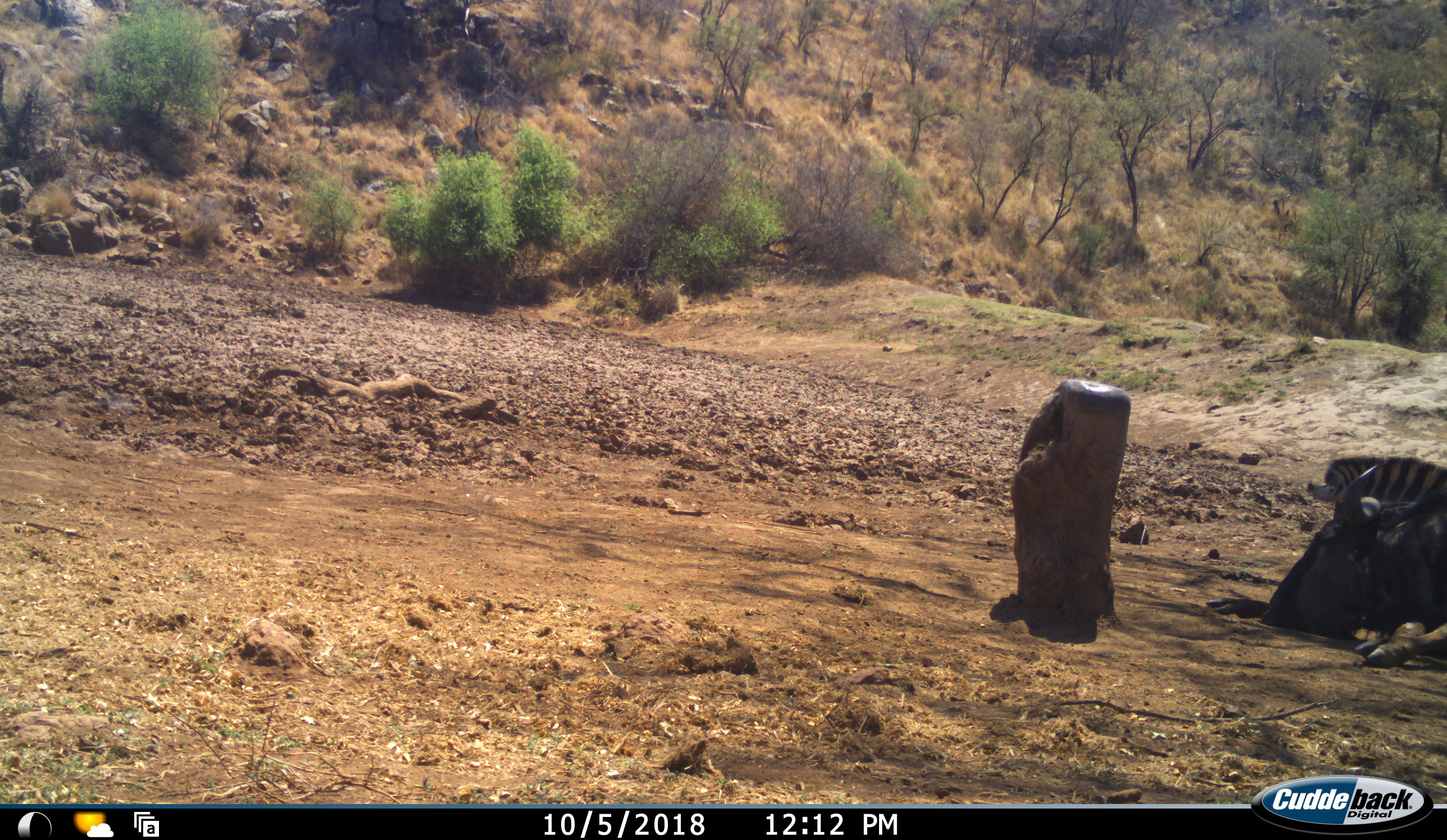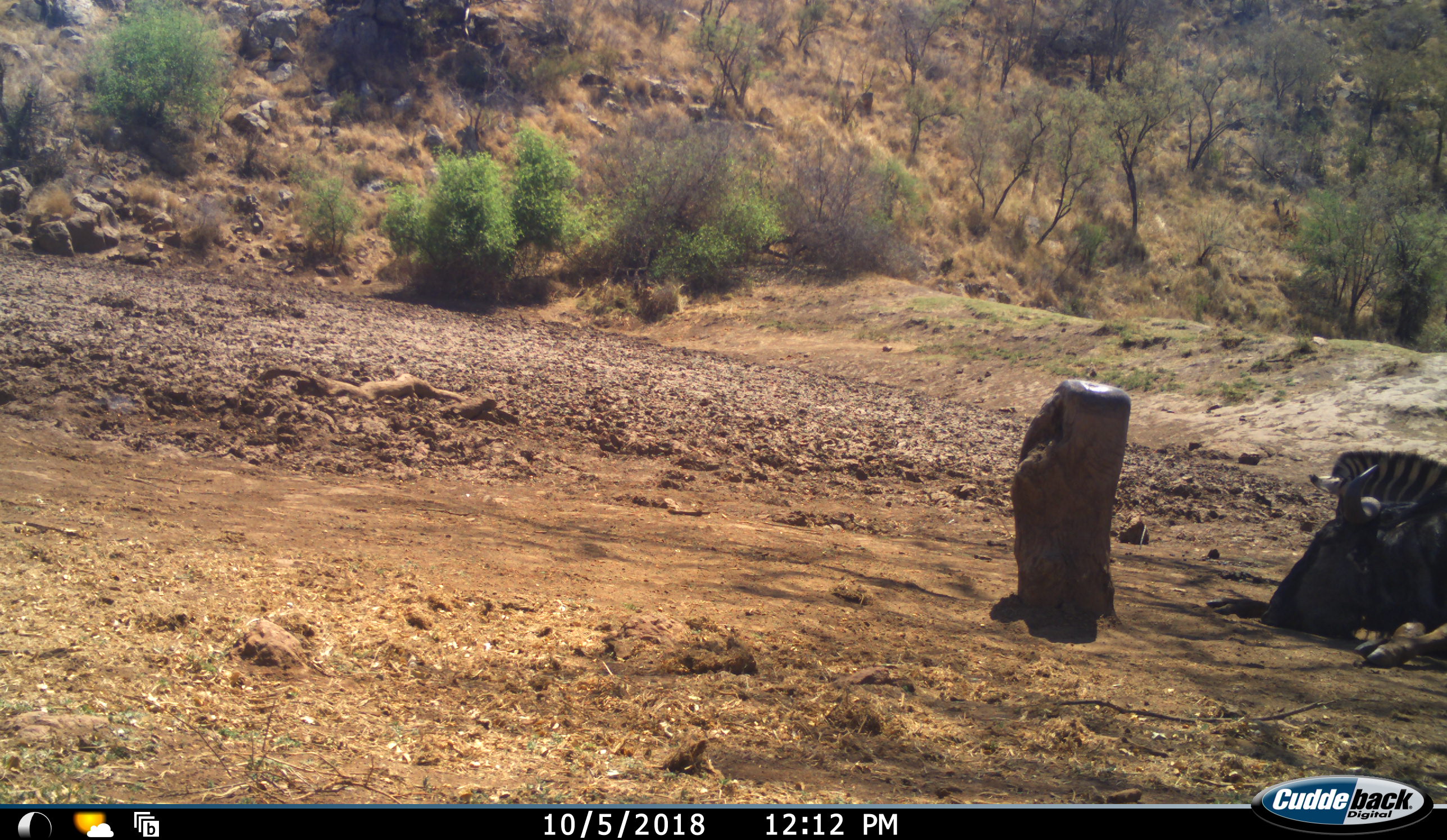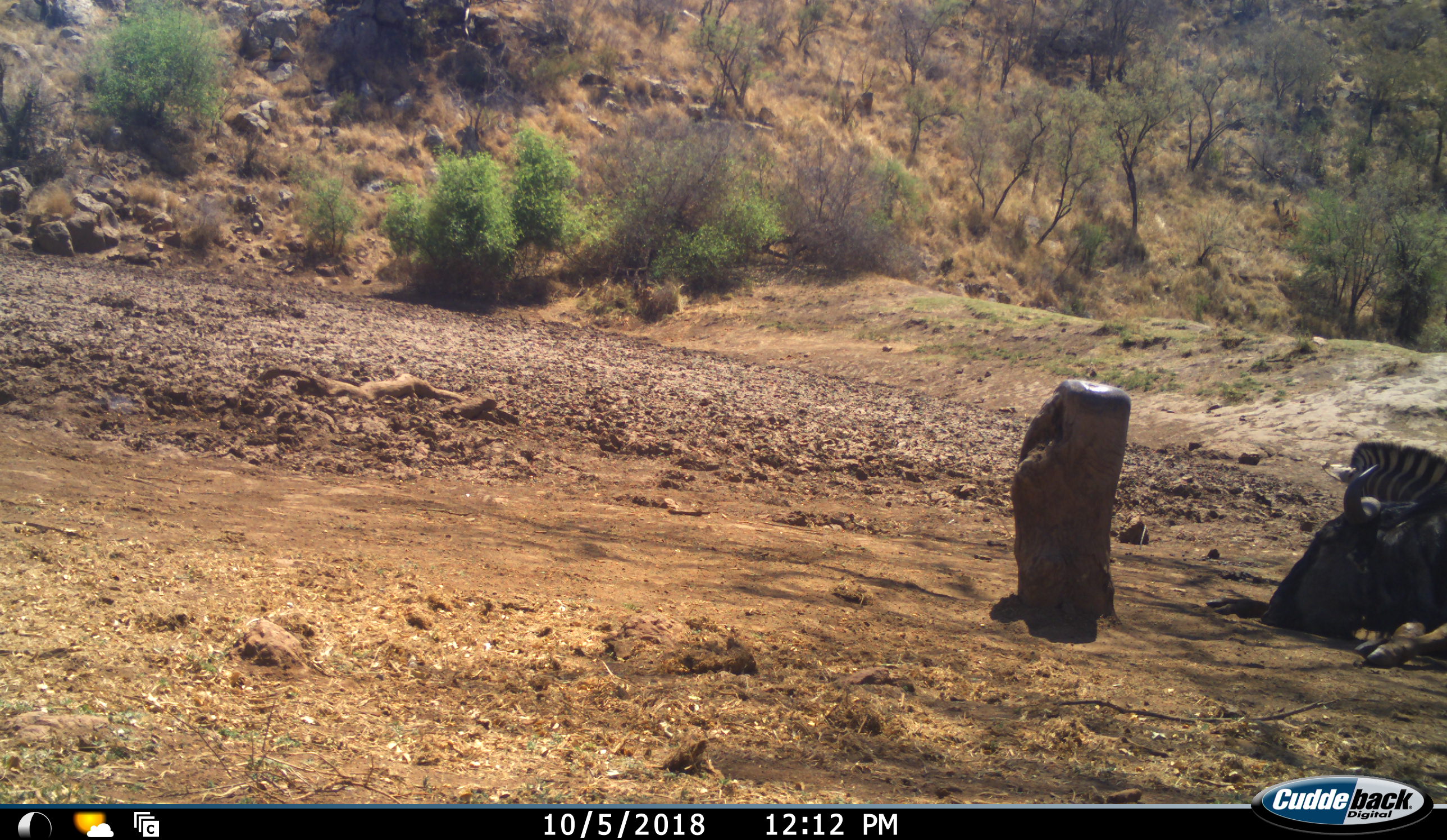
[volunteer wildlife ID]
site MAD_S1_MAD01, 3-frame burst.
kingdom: Animalia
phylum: Chordata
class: Mammalia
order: Artiodactyla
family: Bovidae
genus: Connochaetes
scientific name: Connochaetes taurinus taurinus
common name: blue wildebeest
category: wildebeestblue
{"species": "wildebeestblue (blue wildebeest) (Connochaetes taurinus taurinus)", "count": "1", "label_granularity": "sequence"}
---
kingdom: Animalia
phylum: Chordata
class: Mammalia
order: Perissodactyla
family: Equidae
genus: Equus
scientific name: Equus quagga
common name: plains zebra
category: zebraplains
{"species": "zebraplains (plains zebra) (Equus quagga)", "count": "1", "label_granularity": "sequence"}